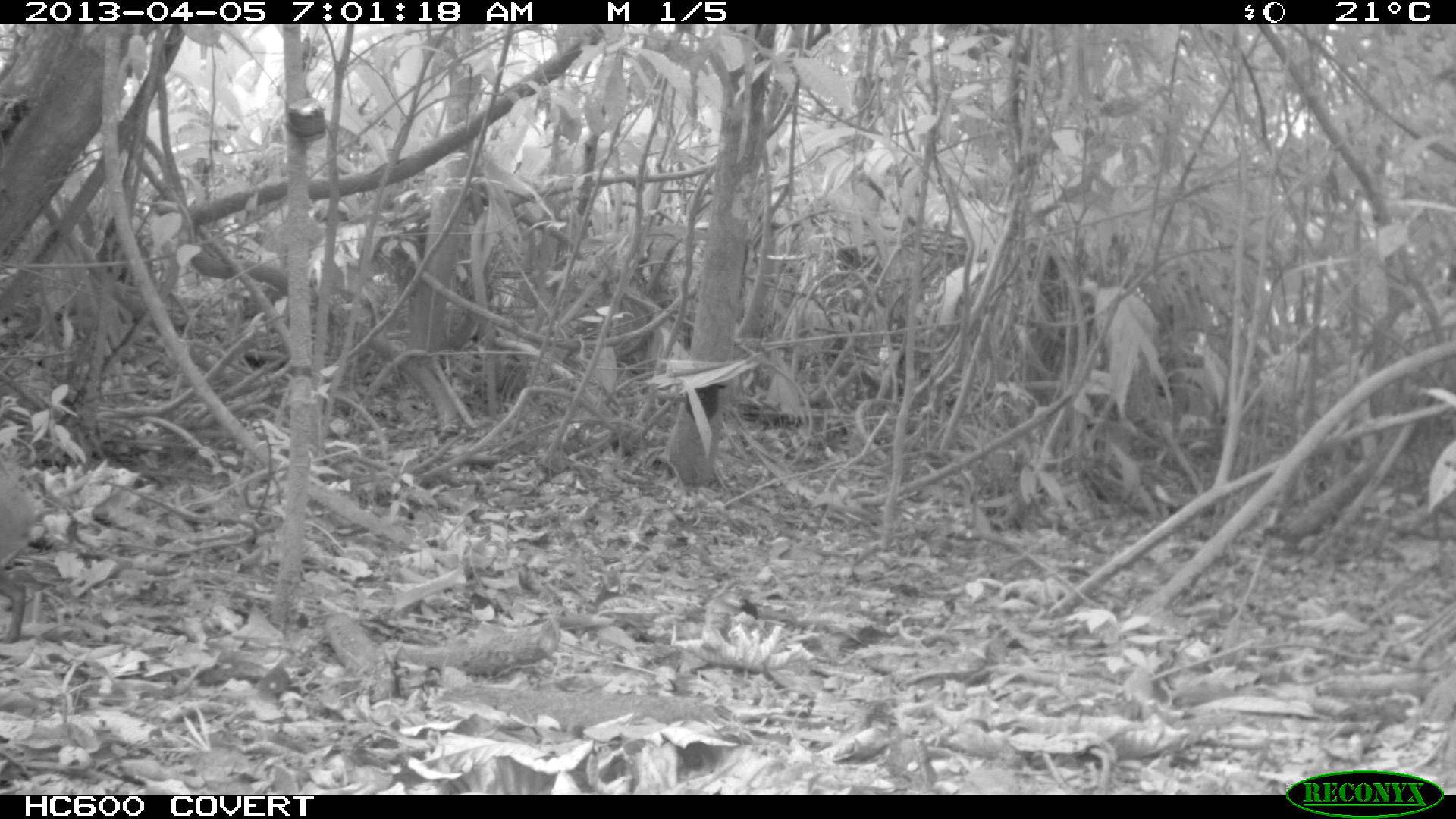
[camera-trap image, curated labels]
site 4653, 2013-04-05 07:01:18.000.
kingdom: Animalia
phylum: Chordata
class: Mammalia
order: Rodentia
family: Dasyproctidae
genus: Dasyprocta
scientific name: Dasyprocta leporina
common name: red-rumped agouti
Dasyprocta leporina (red-rumped agouti), count 1.